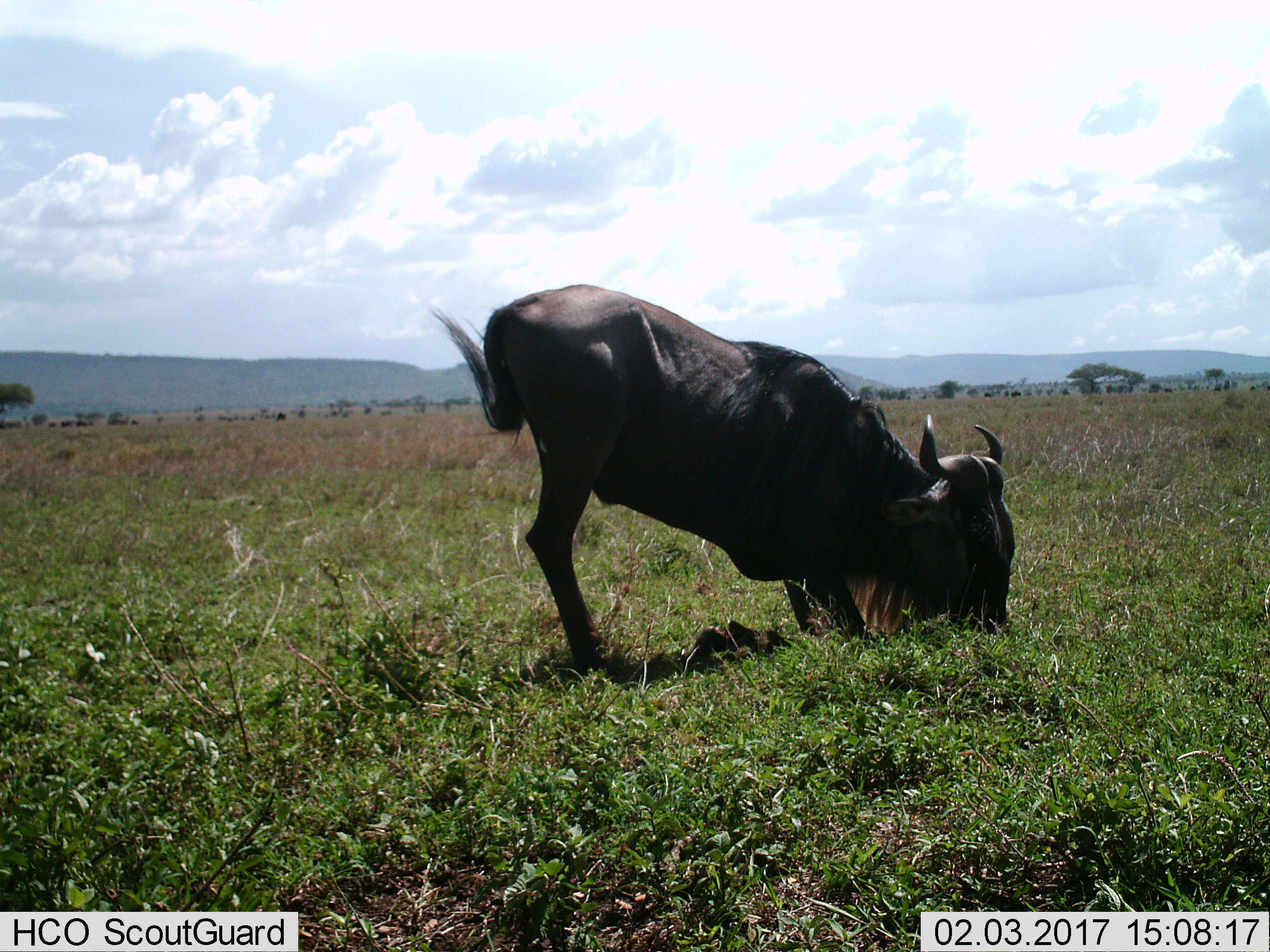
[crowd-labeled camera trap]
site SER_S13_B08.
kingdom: Animalia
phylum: Chordata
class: Mammalia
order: Artiodactyla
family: Bovidae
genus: Connochaetes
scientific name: Connochaetes taurinus taurinus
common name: blue wildebeest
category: wildebeestblue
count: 1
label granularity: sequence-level